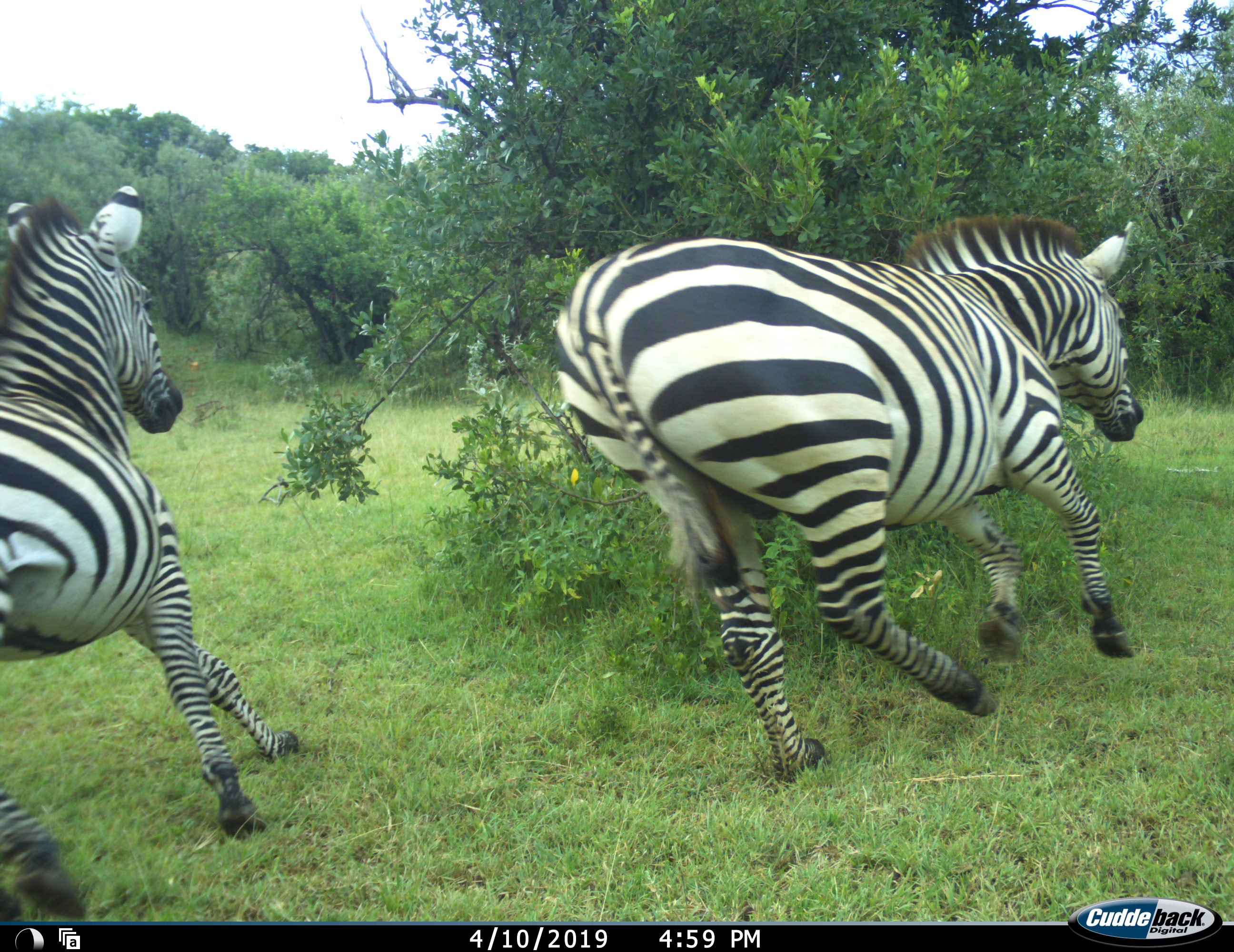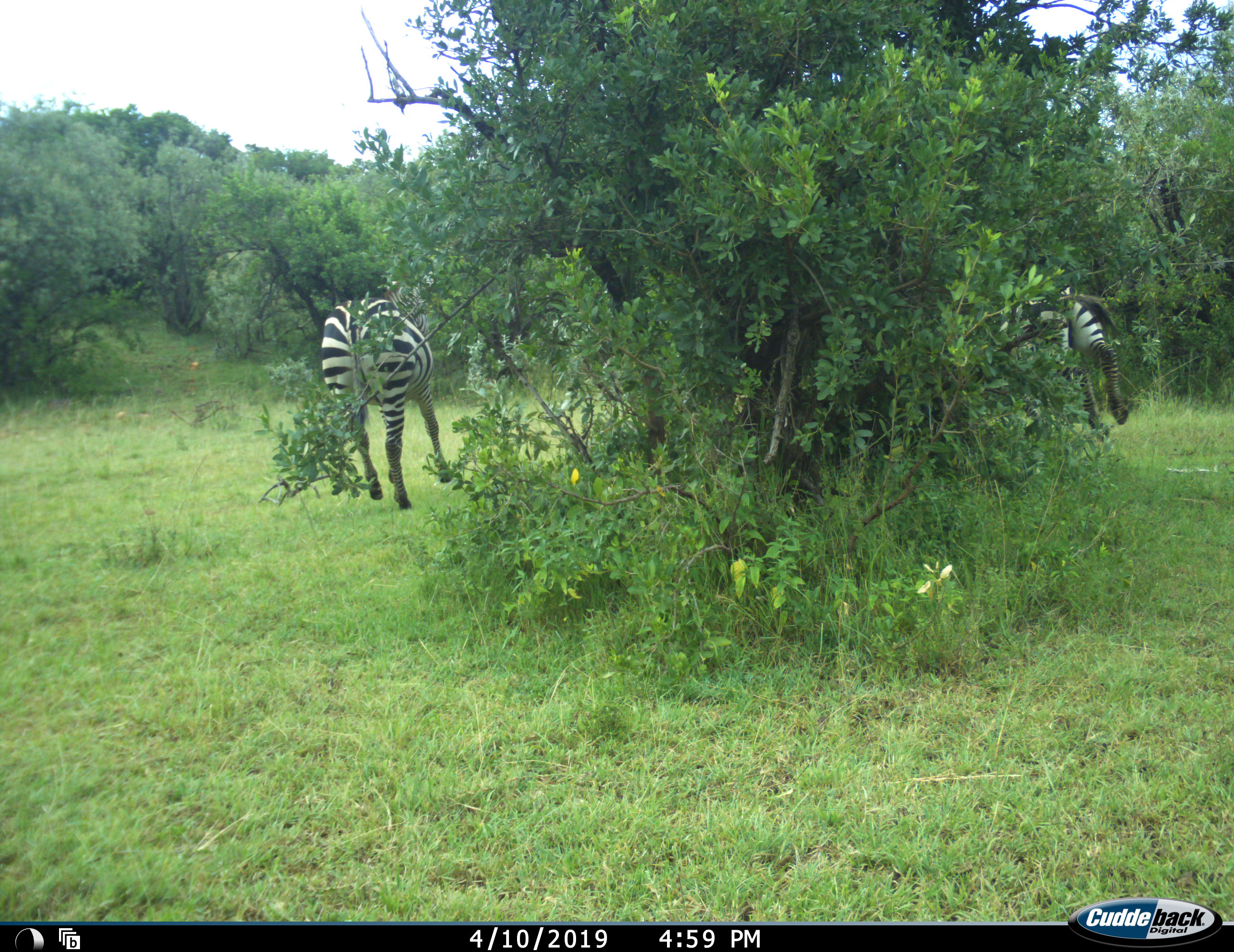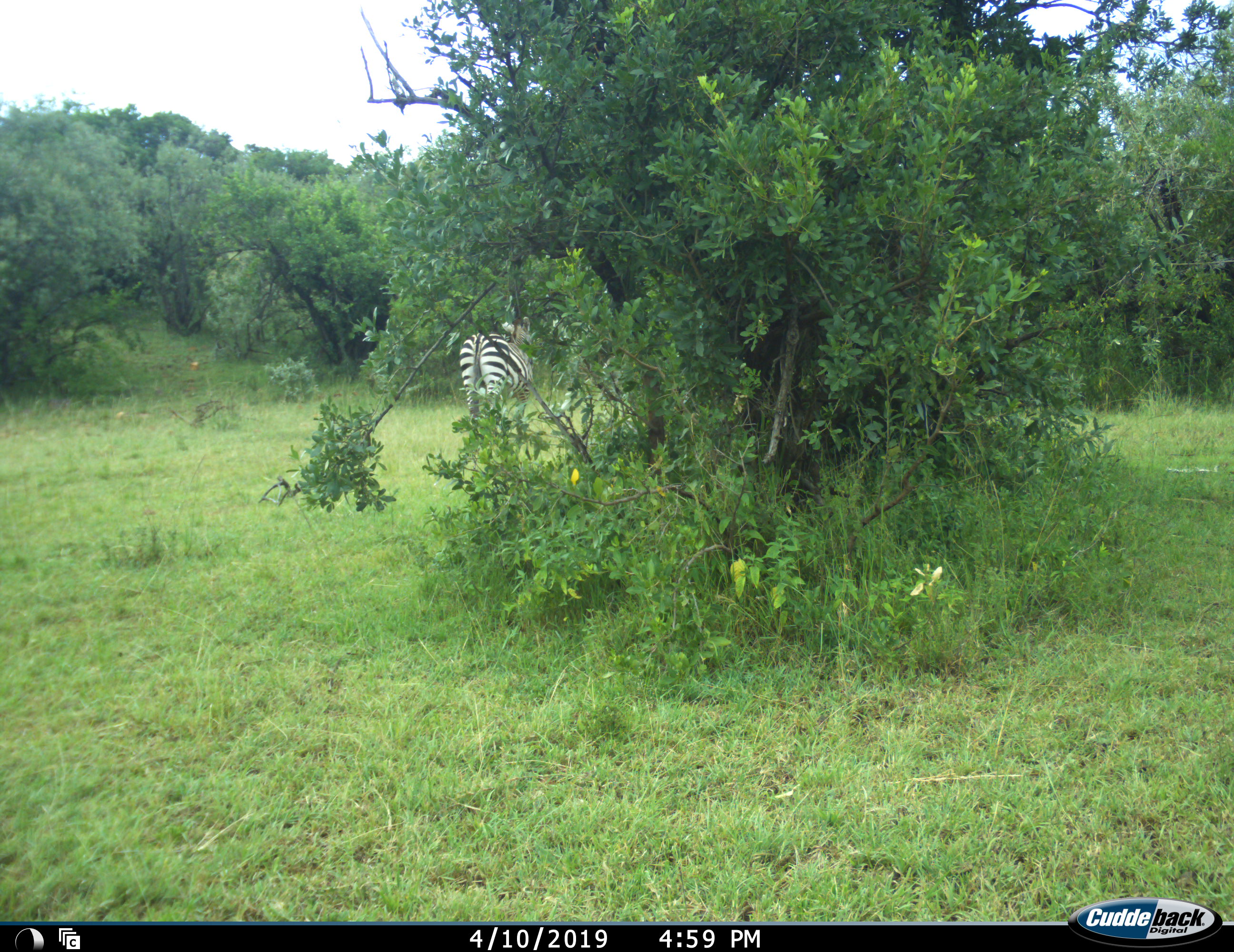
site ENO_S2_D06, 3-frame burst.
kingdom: Animalia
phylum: Chordata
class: Mammalia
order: Perissodactyla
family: Equidae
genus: Equus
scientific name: Equus quagga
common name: plains zebra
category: zebraplains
Zebraplains (plains zebra) (Equus quagga), count 2. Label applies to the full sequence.